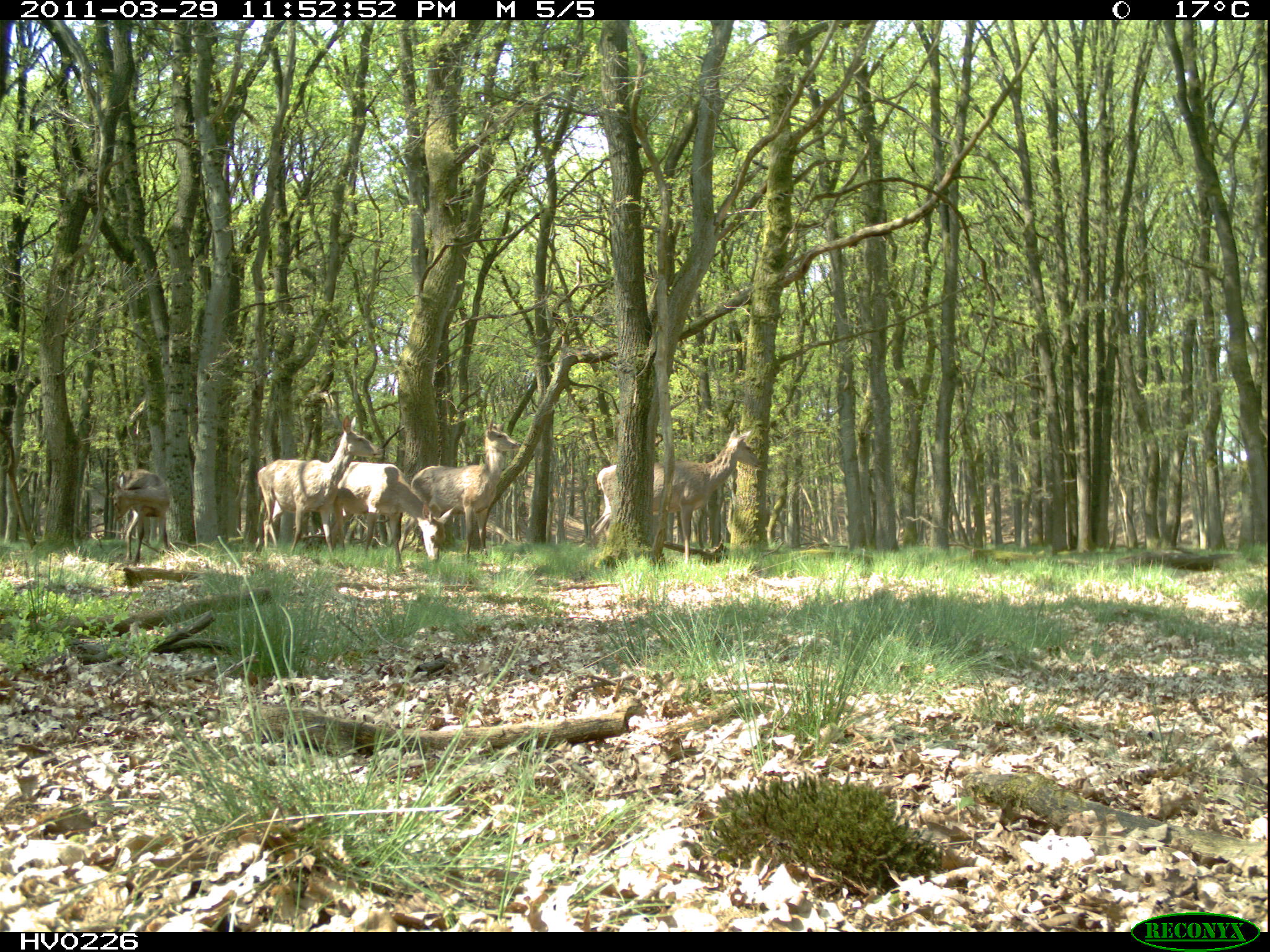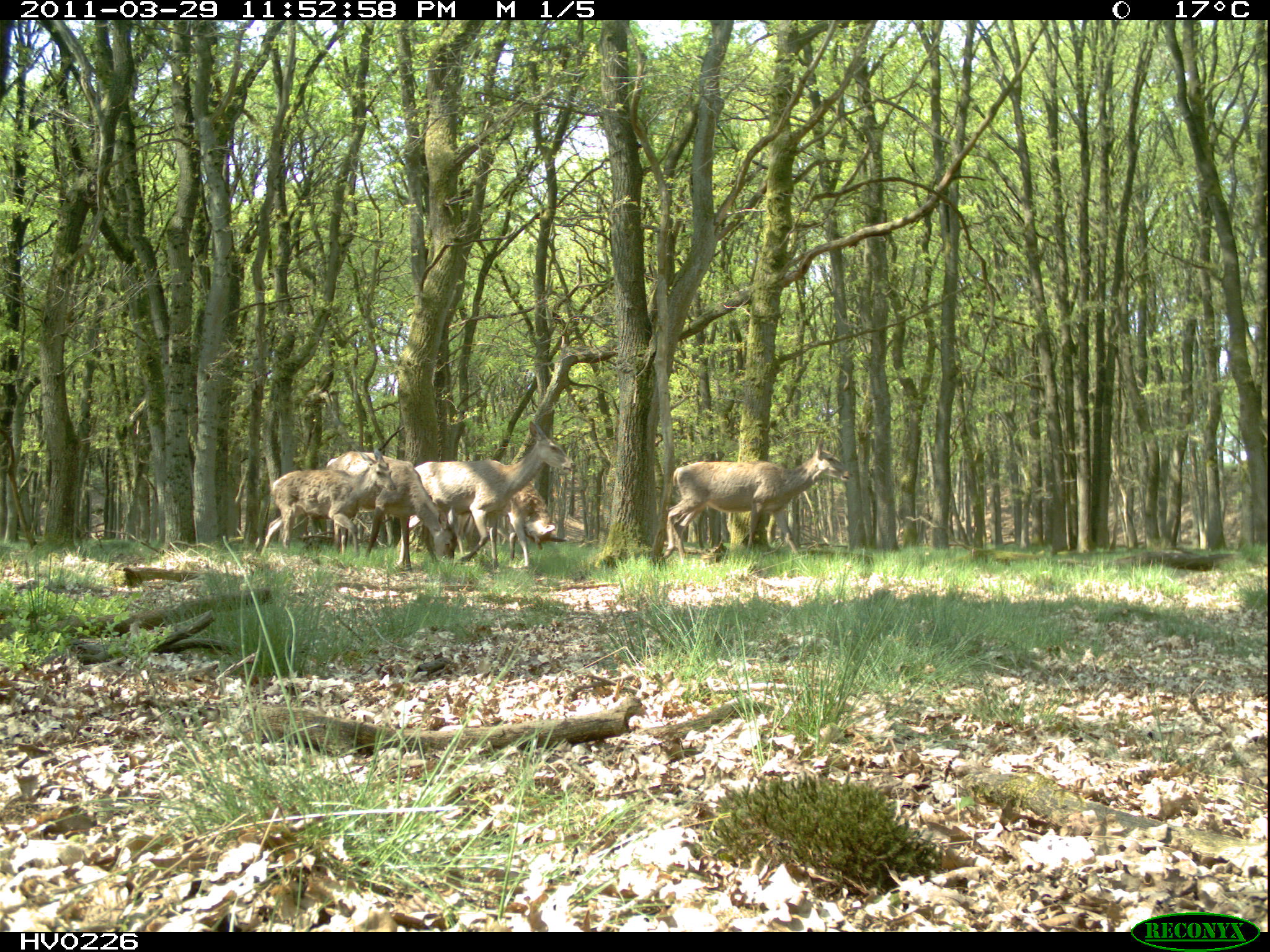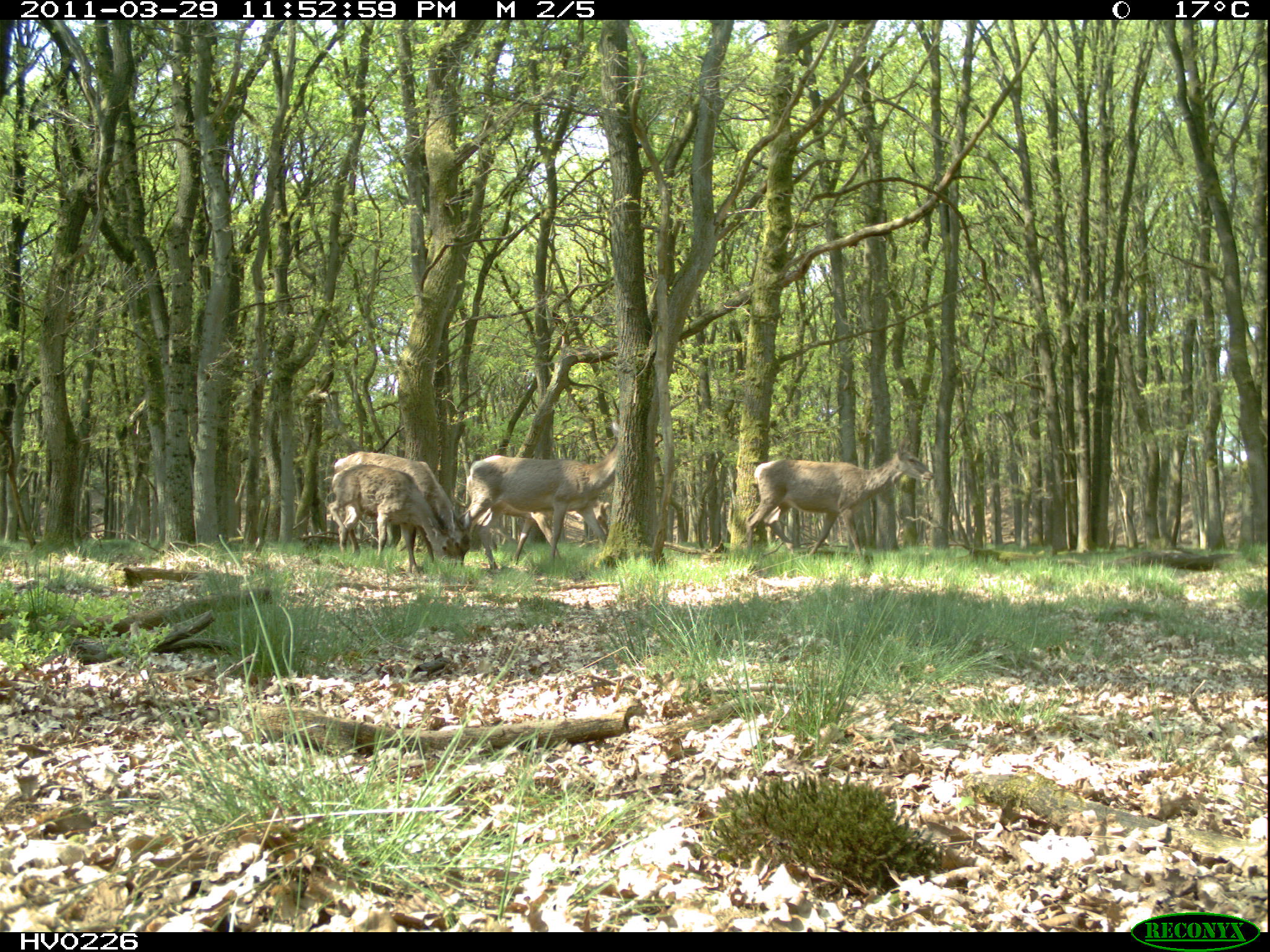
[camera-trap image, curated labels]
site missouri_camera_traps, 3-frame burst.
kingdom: Animalia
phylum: Chordata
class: Mammalia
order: Artiodactyla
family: Cervidae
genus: Cervus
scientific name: Cervus elaphus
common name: red deer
Red deer (Cervus elaphus). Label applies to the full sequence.